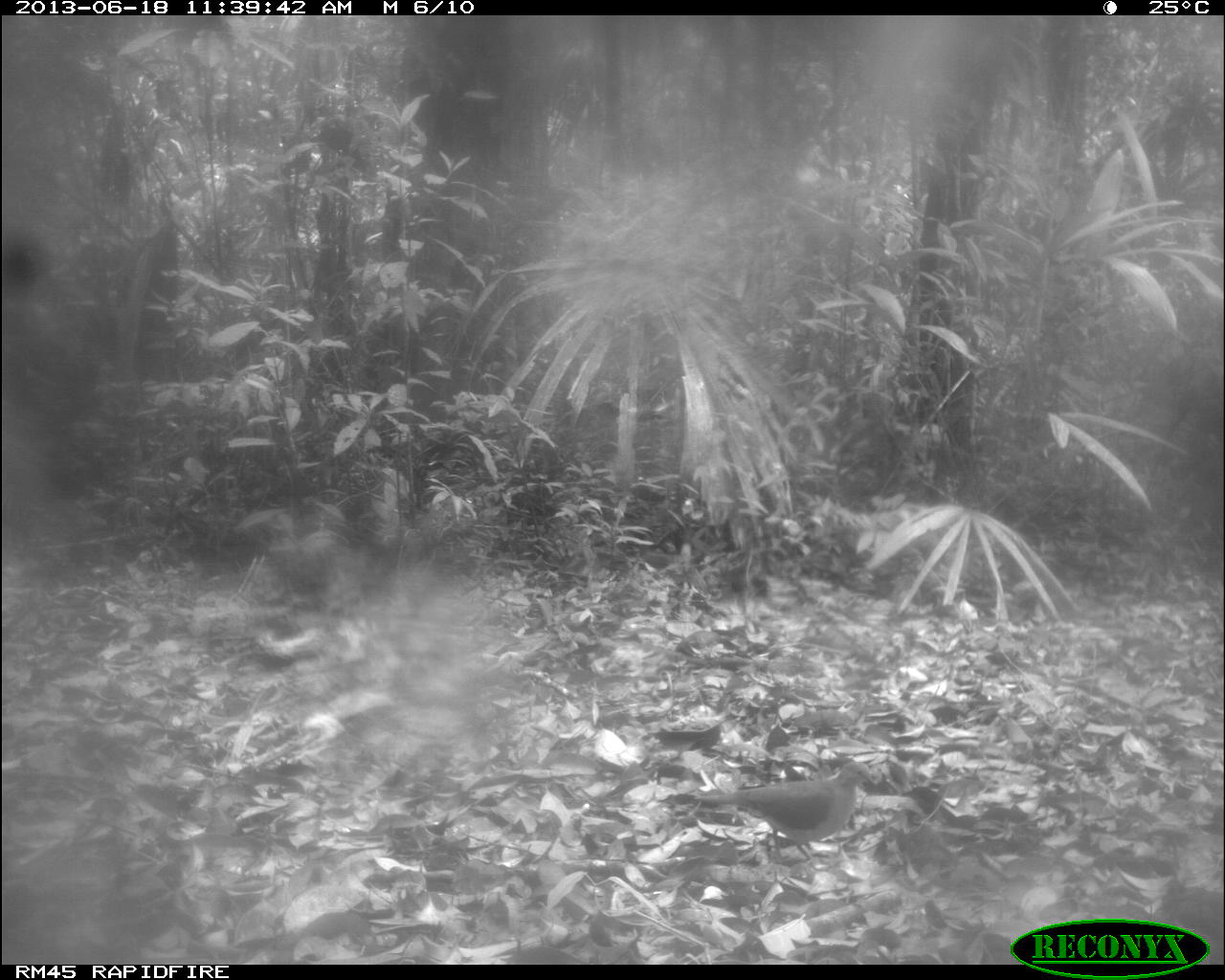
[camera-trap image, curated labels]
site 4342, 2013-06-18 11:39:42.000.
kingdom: Animalia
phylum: Chordata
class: Aves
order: Columbiformes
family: Columbidae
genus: Leptotila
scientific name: Leptotila plumbeiceps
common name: gray-headed dove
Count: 1.